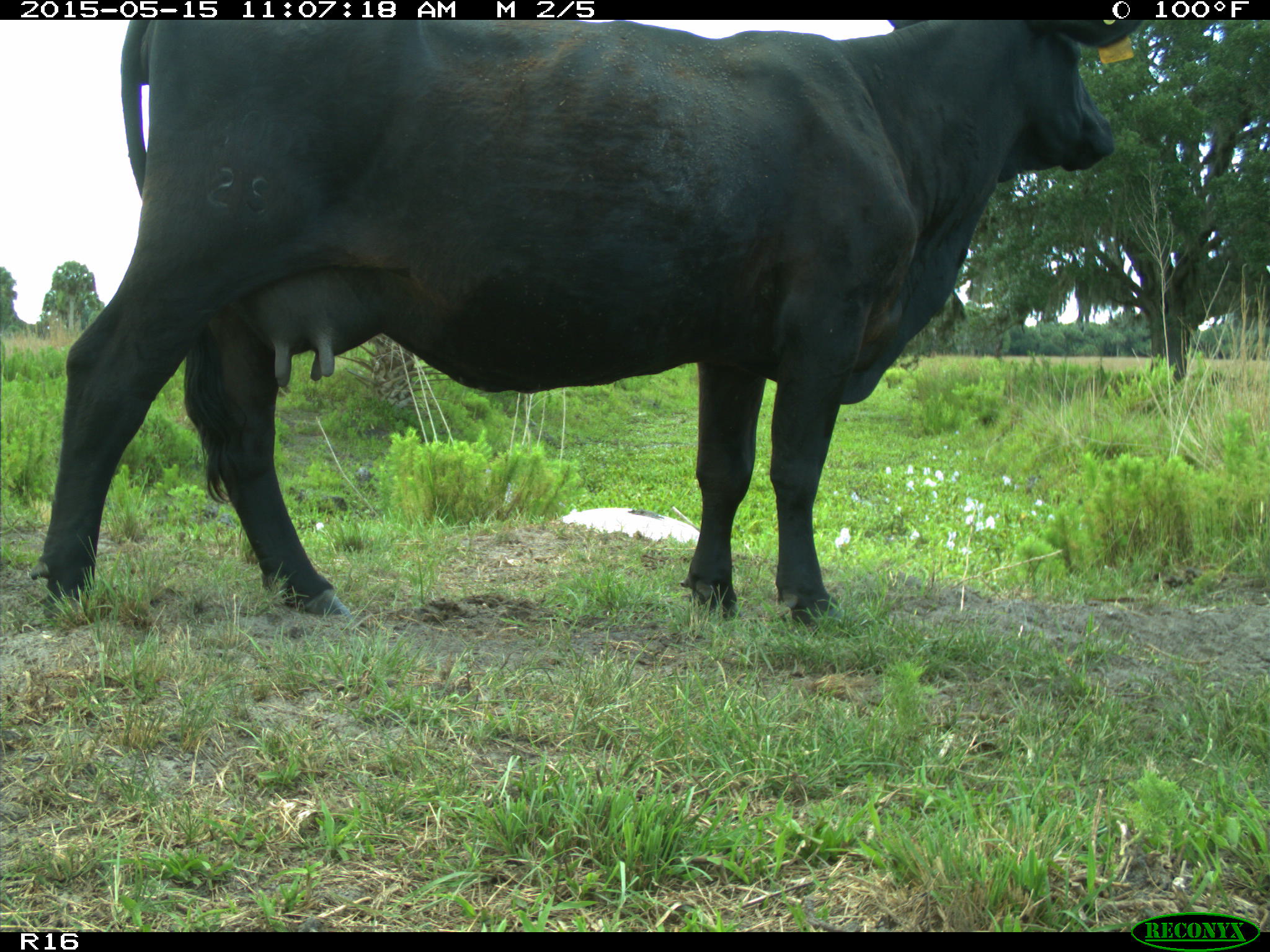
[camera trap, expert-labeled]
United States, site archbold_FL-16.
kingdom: Animalia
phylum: Chordata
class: Mammalia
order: Artiodactyla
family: Bovidae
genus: Bos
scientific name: Bos taurus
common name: domestic cow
Bos taurus (domestic cow).